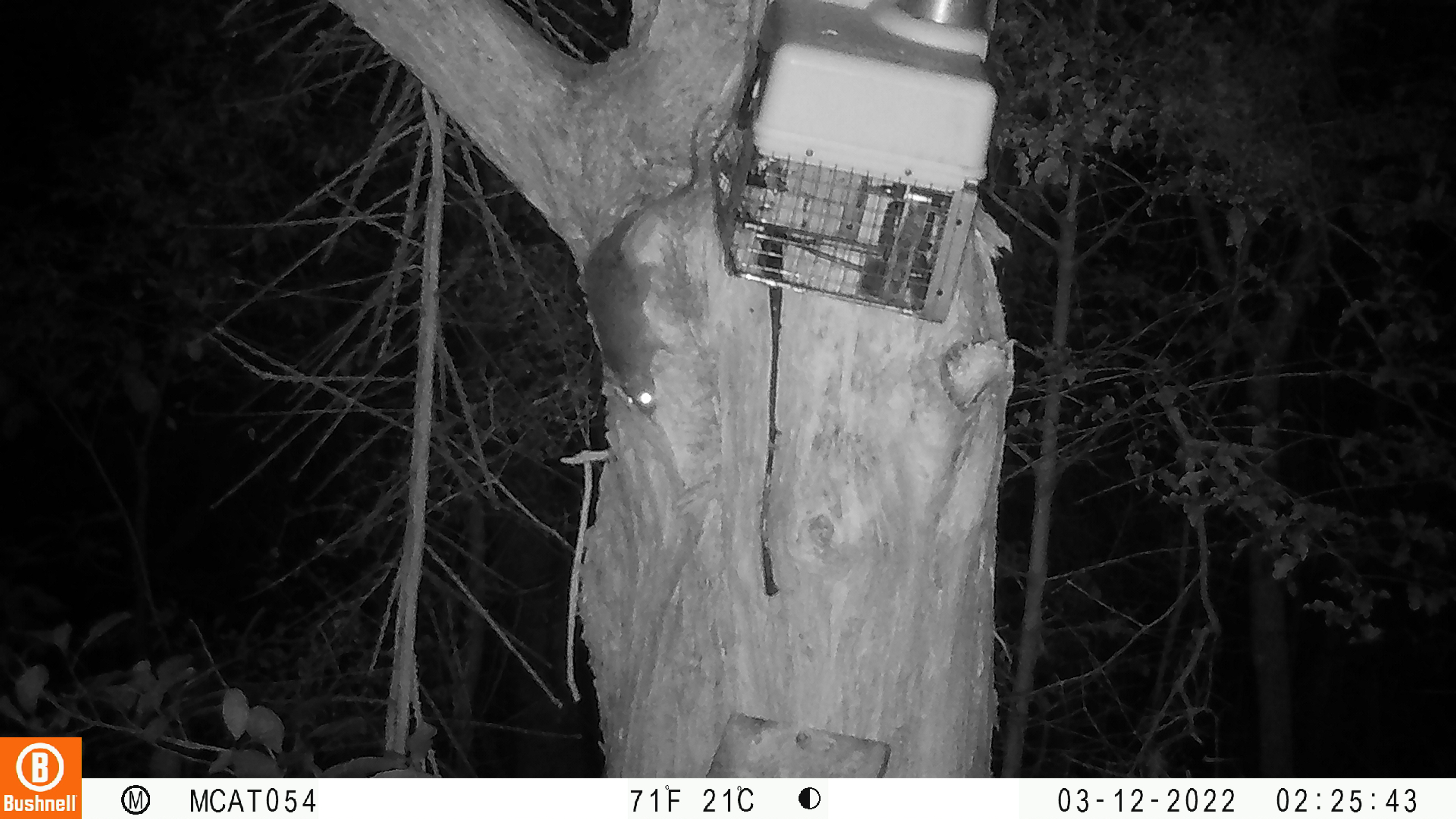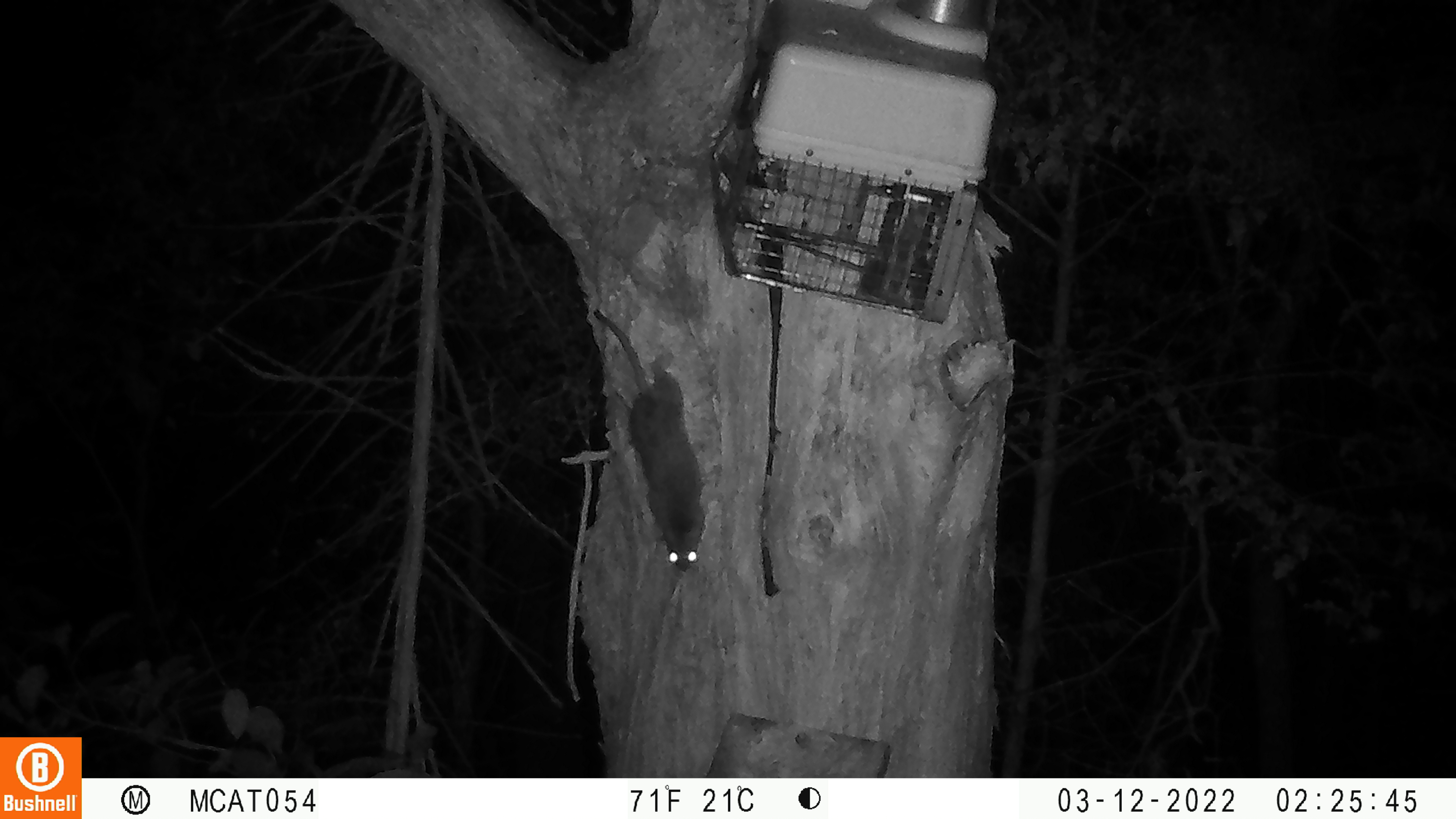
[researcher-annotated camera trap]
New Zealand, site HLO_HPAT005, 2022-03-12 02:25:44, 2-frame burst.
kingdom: Animalia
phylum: Chordata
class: Mammalia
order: Rodentia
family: Muridae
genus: Rattus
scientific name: Rattus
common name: rat